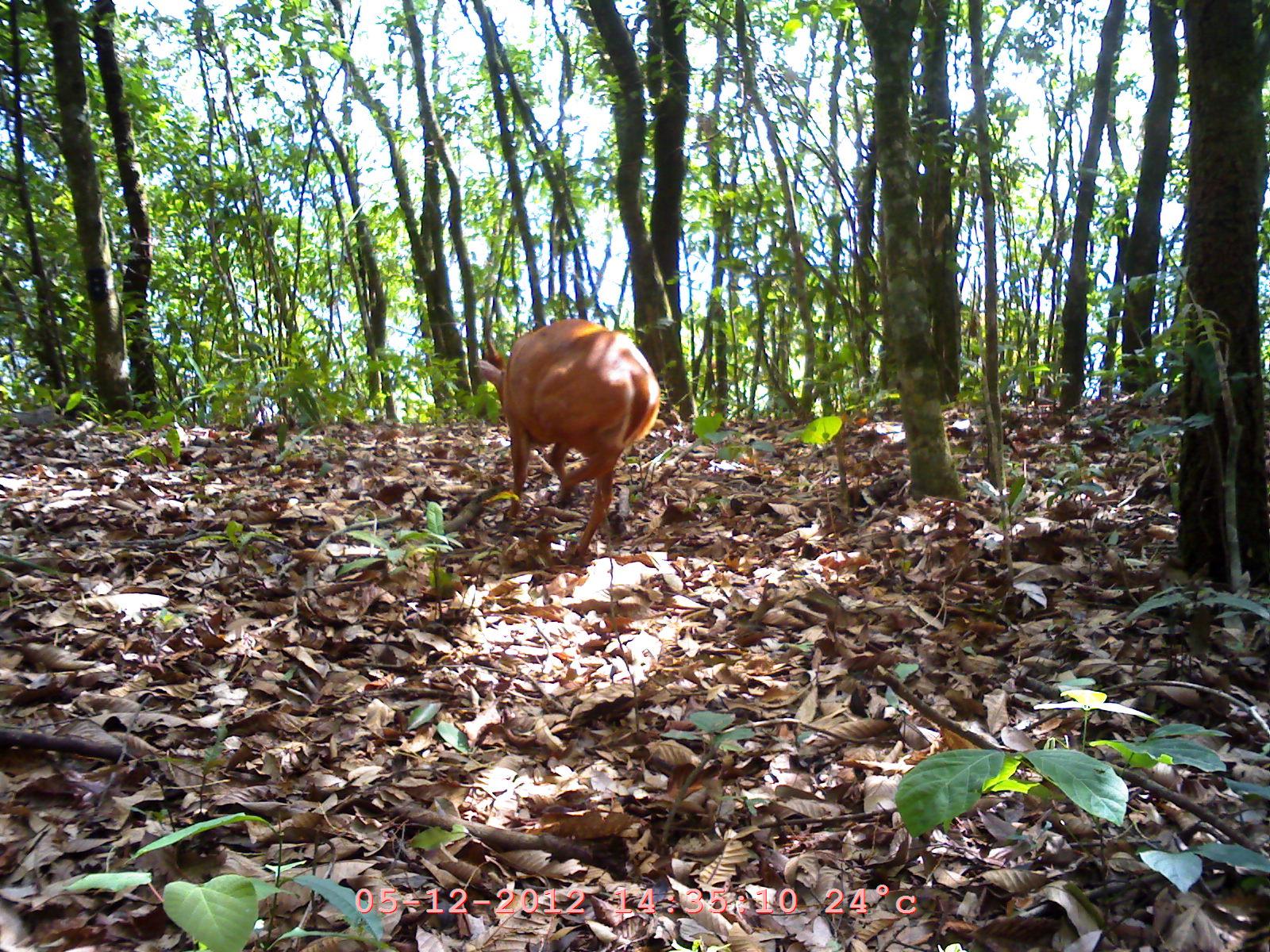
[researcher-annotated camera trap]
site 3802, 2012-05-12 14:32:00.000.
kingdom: Animalia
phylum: Chordata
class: Mammalia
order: Artiodactyla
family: Cervidae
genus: Muntiacus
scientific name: Muntiacus muntjak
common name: southern red muntjac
Muntiacus muntjak (southern red muntjac), count 1.